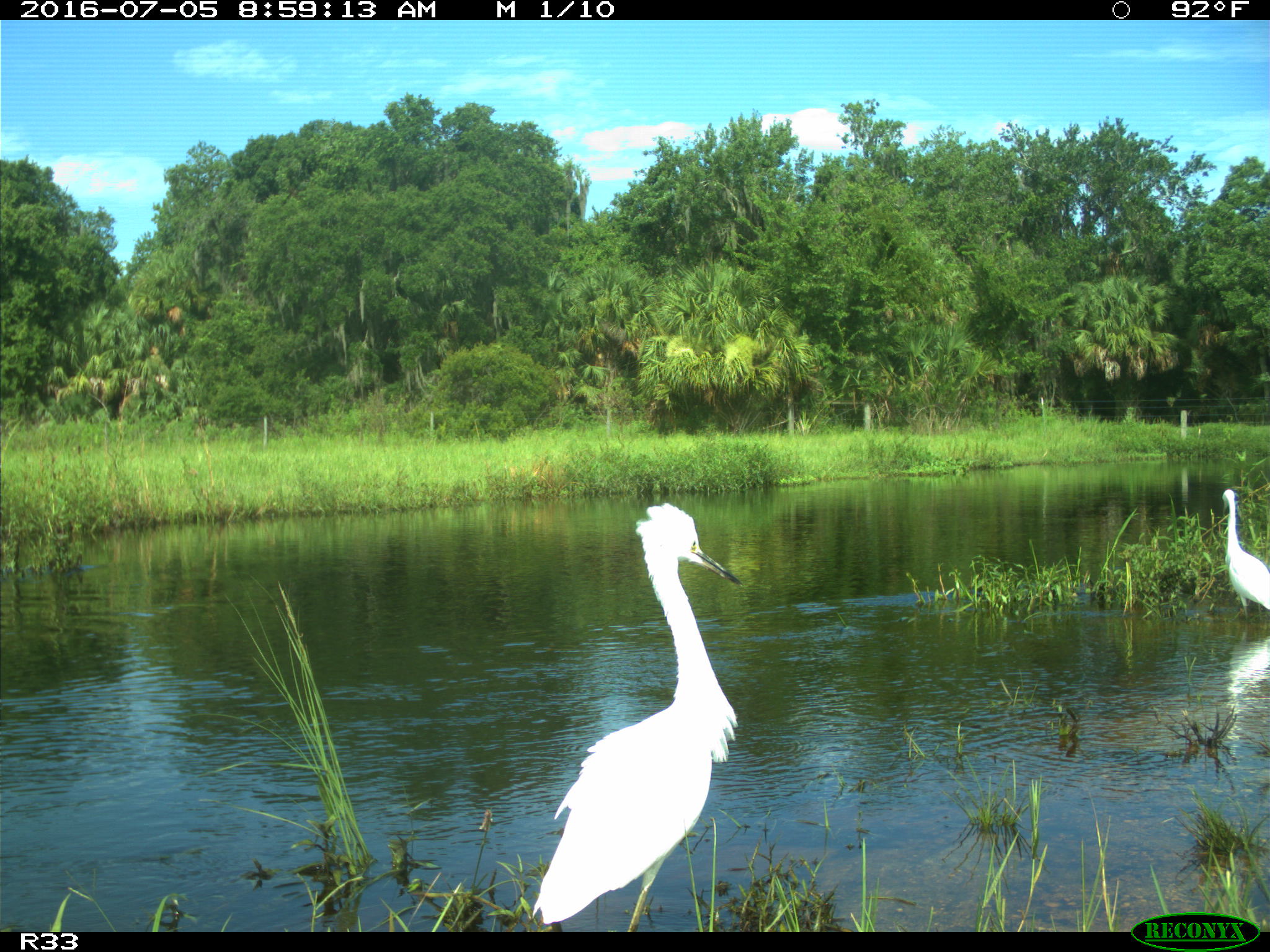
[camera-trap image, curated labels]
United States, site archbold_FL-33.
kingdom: Animalia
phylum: Chordata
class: Aves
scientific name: Aves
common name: birds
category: unidentified bird